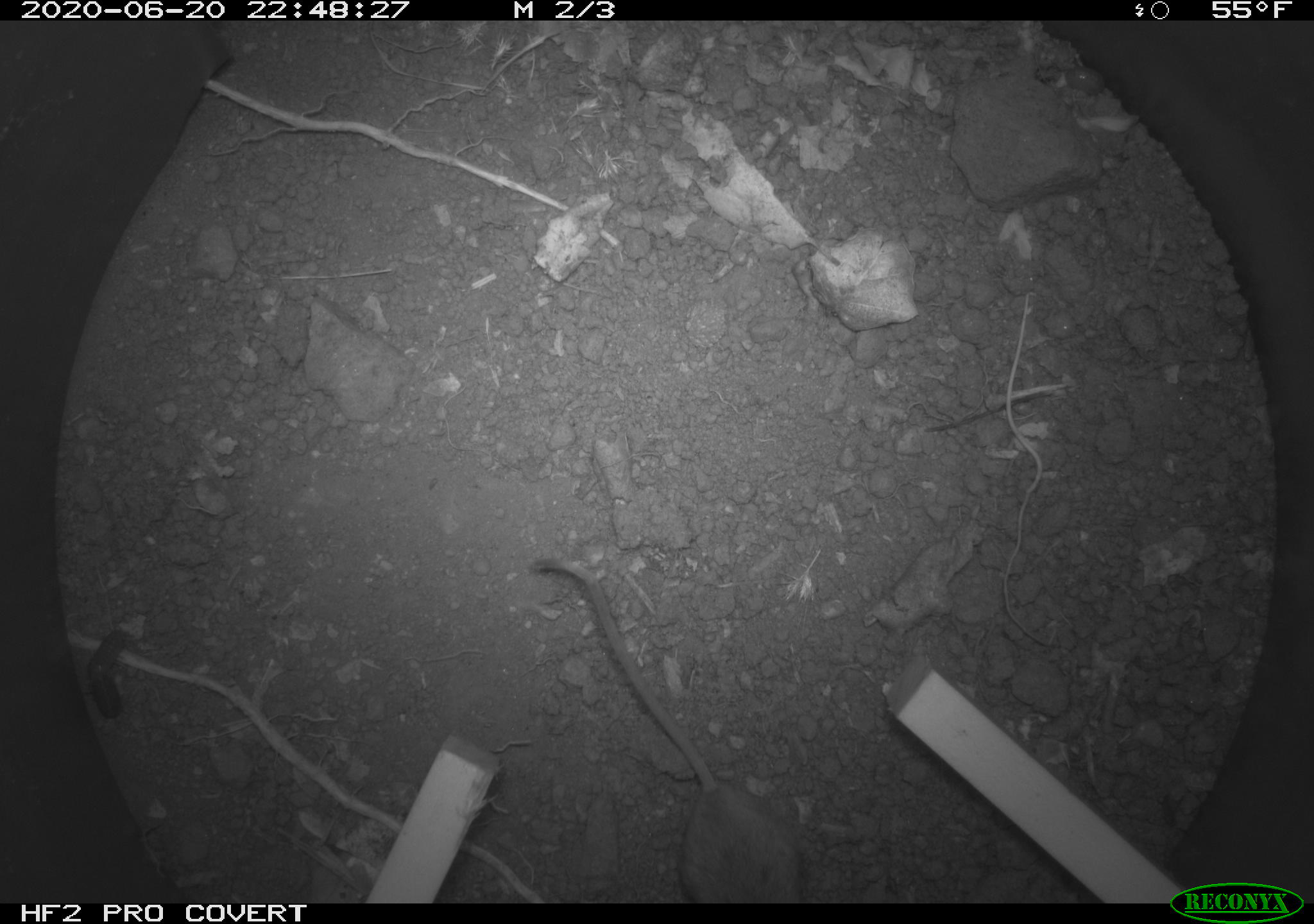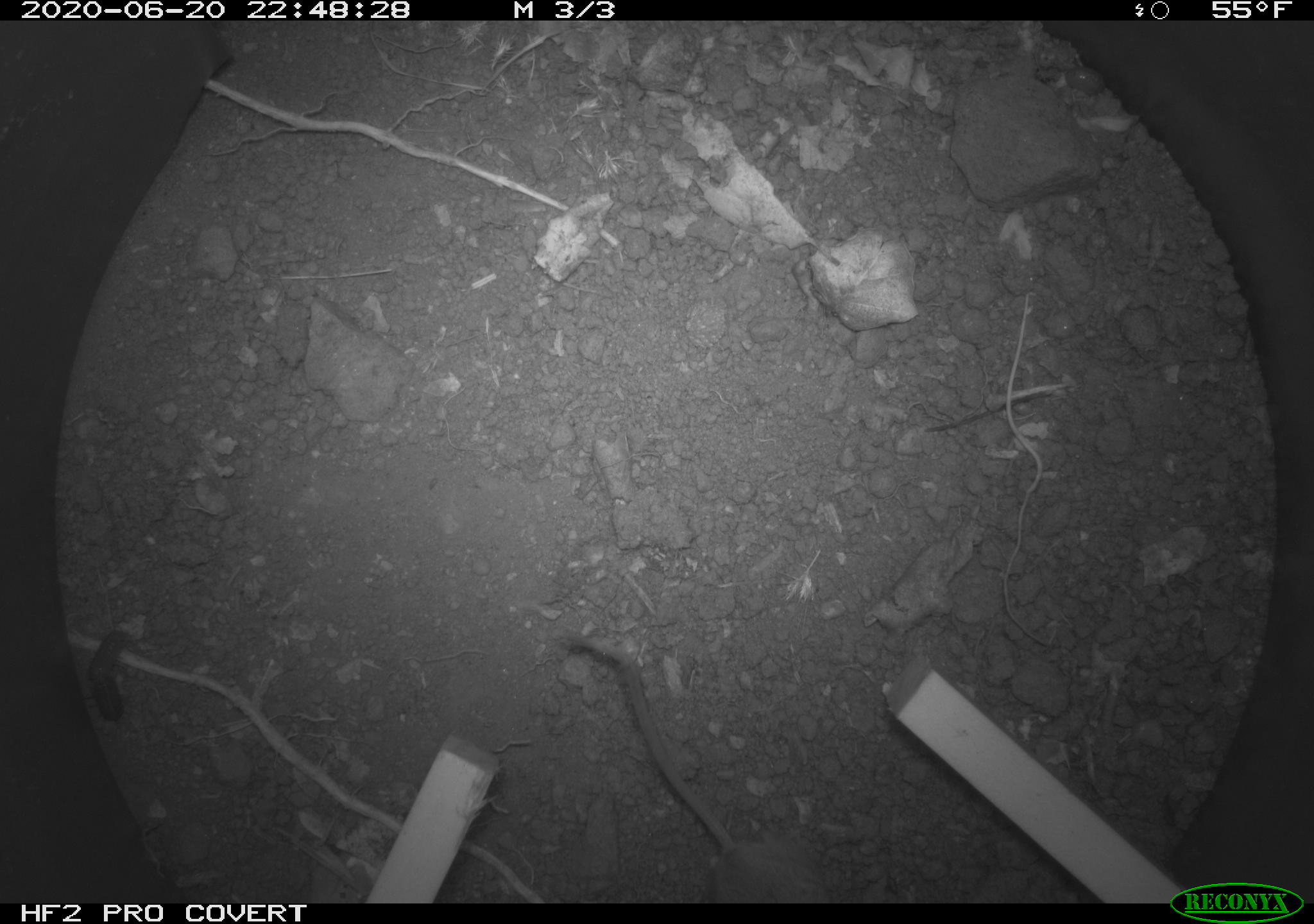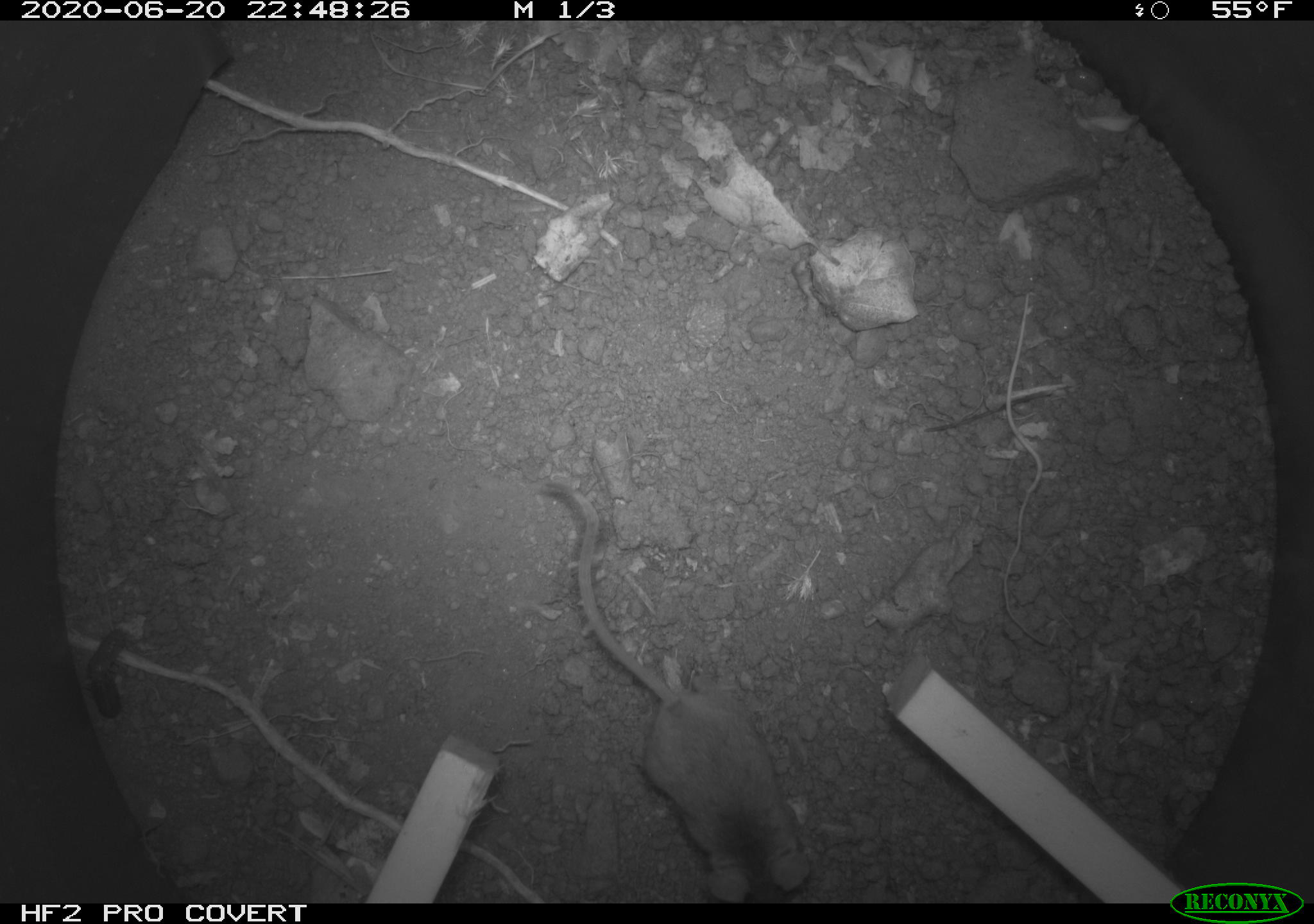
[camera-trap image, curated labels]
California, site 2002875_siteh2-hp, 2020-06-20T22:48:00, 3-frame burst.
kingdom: Animalia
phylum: Chordata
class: Mammalia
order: Rodentia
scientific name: Rodentia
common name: mouse species